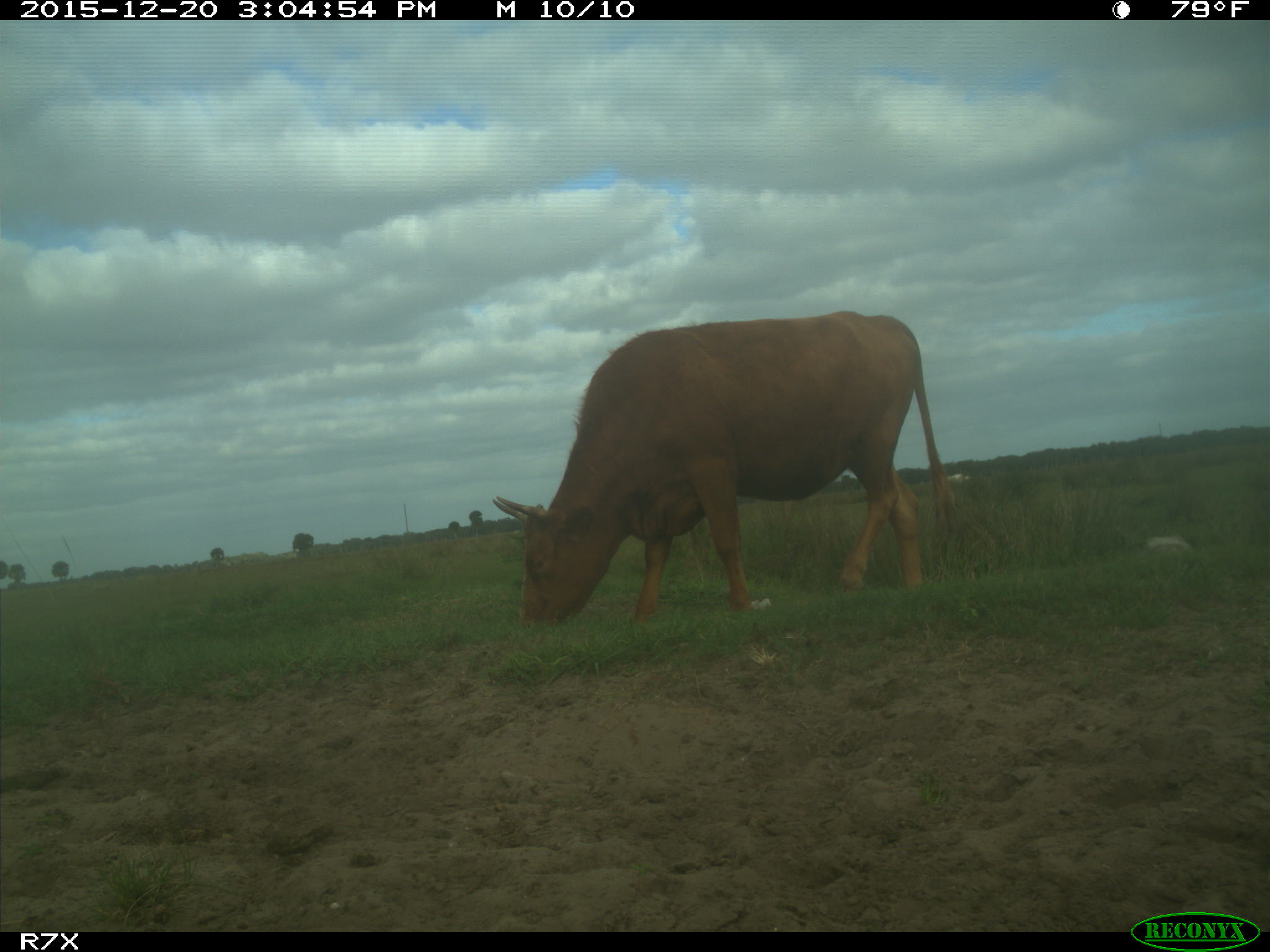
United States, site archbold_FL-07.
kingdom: Animalia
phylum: Chordata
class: Mammalia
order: Artiodactyla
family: Bovidae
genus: Bos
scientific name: Bos taurus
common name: domestic cow